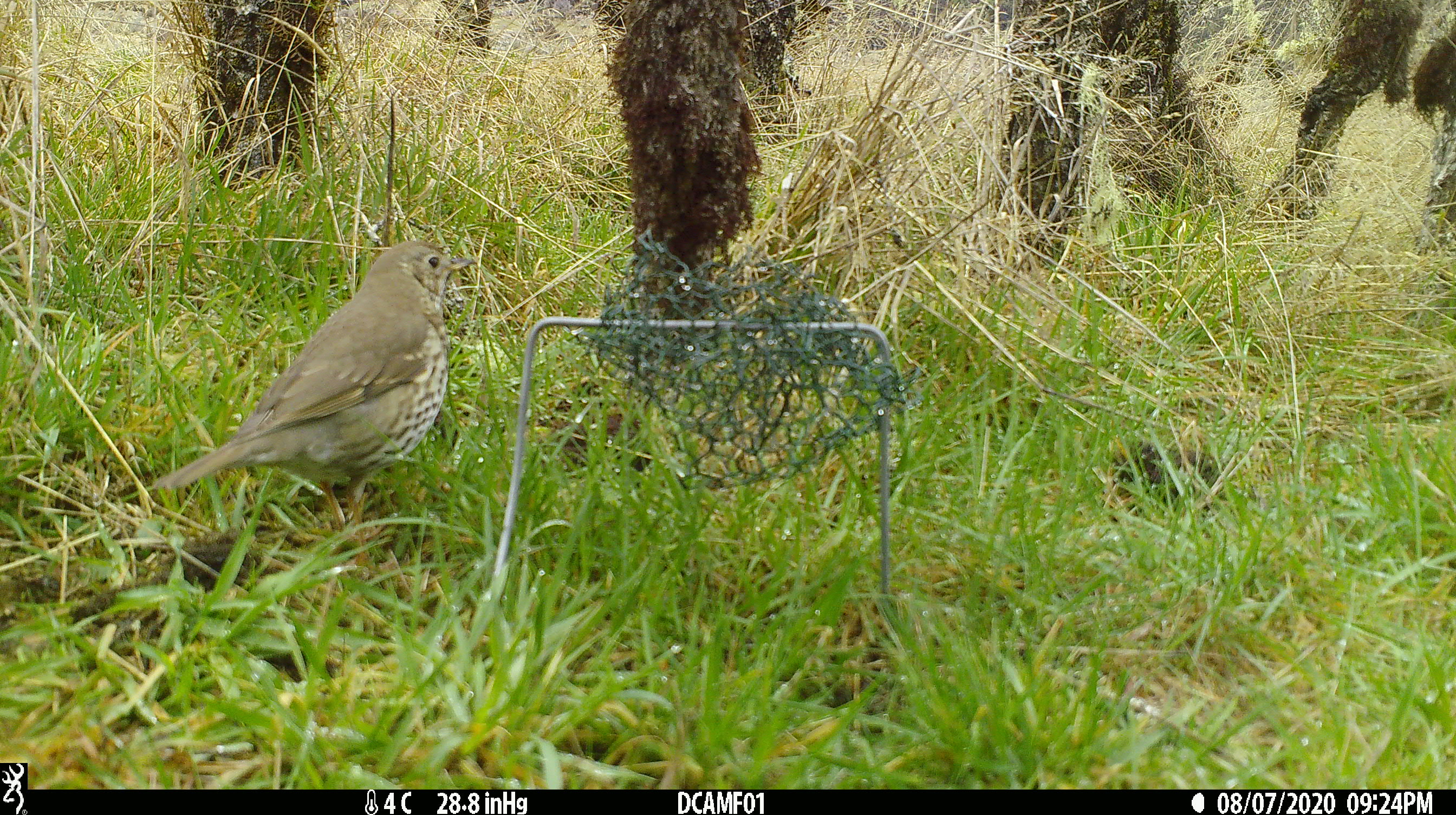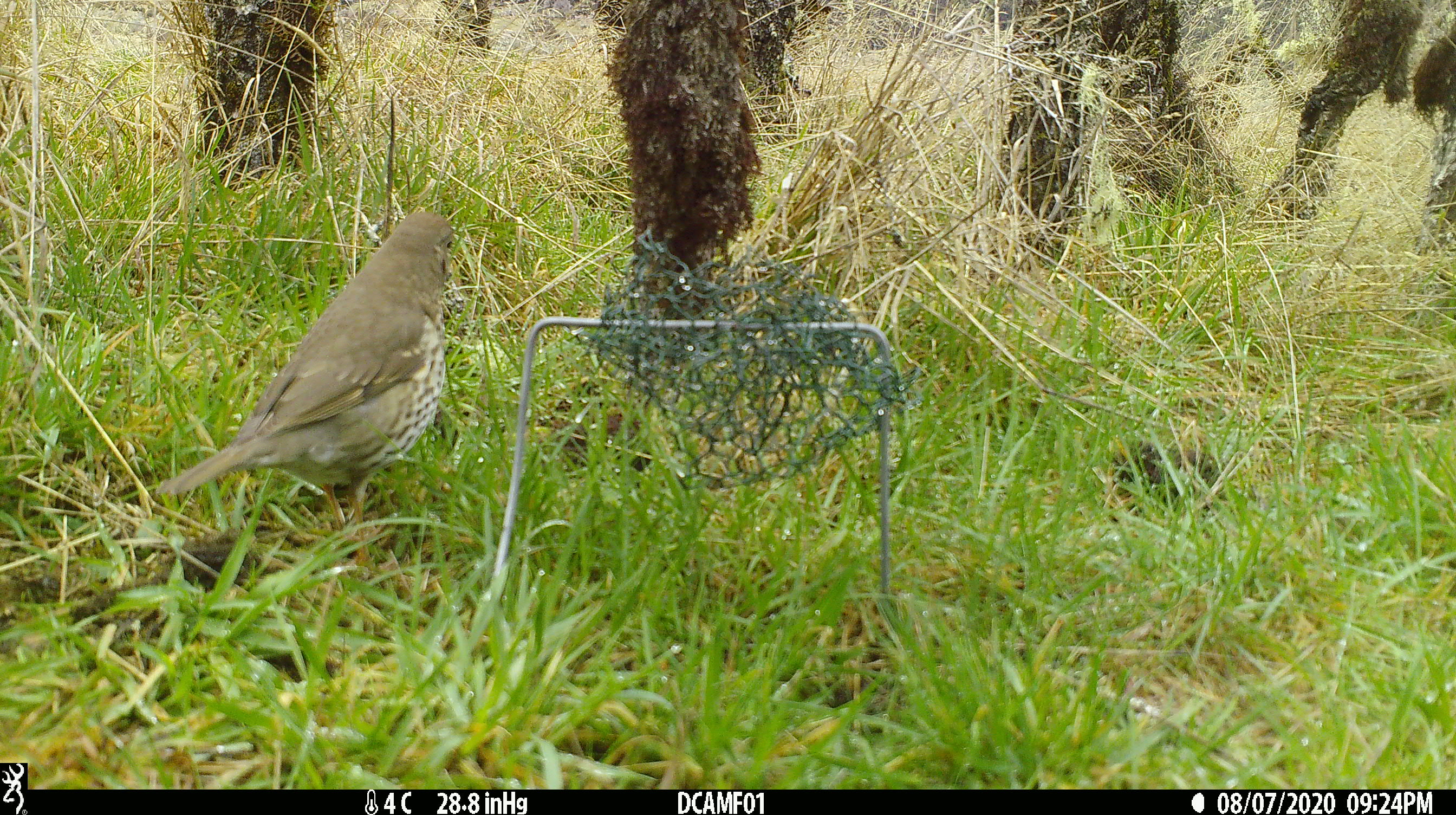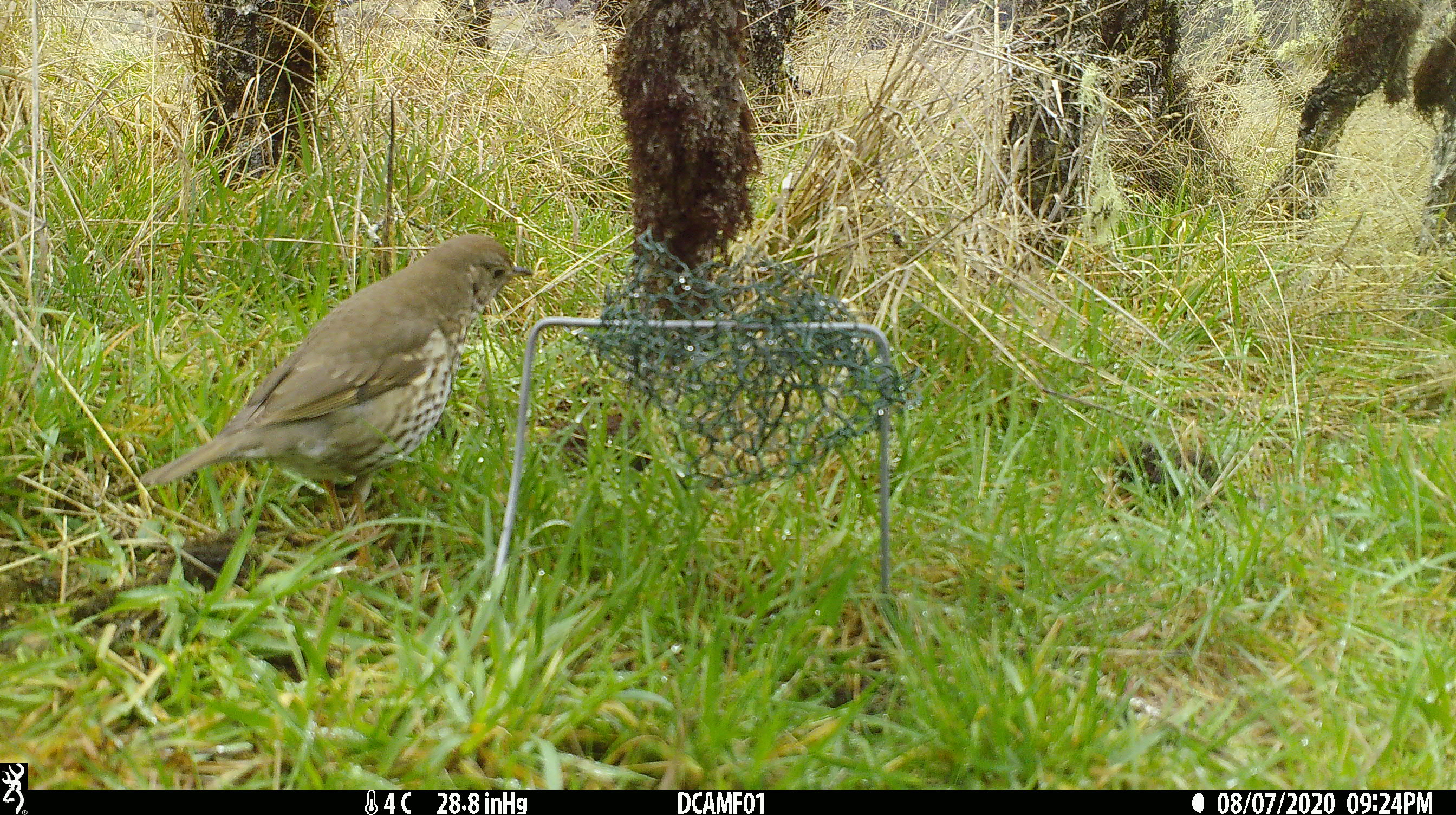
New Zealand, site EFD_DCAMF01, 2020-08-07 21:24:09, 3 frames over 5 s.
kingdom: Animalia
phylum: Chordata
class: Aves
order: Passeriformes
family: Turdidae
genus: Turdus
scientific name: Turdus philomelos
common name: song thrush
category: thrush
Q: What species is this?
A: Thrush (song thrush) (Turdus philomelos).